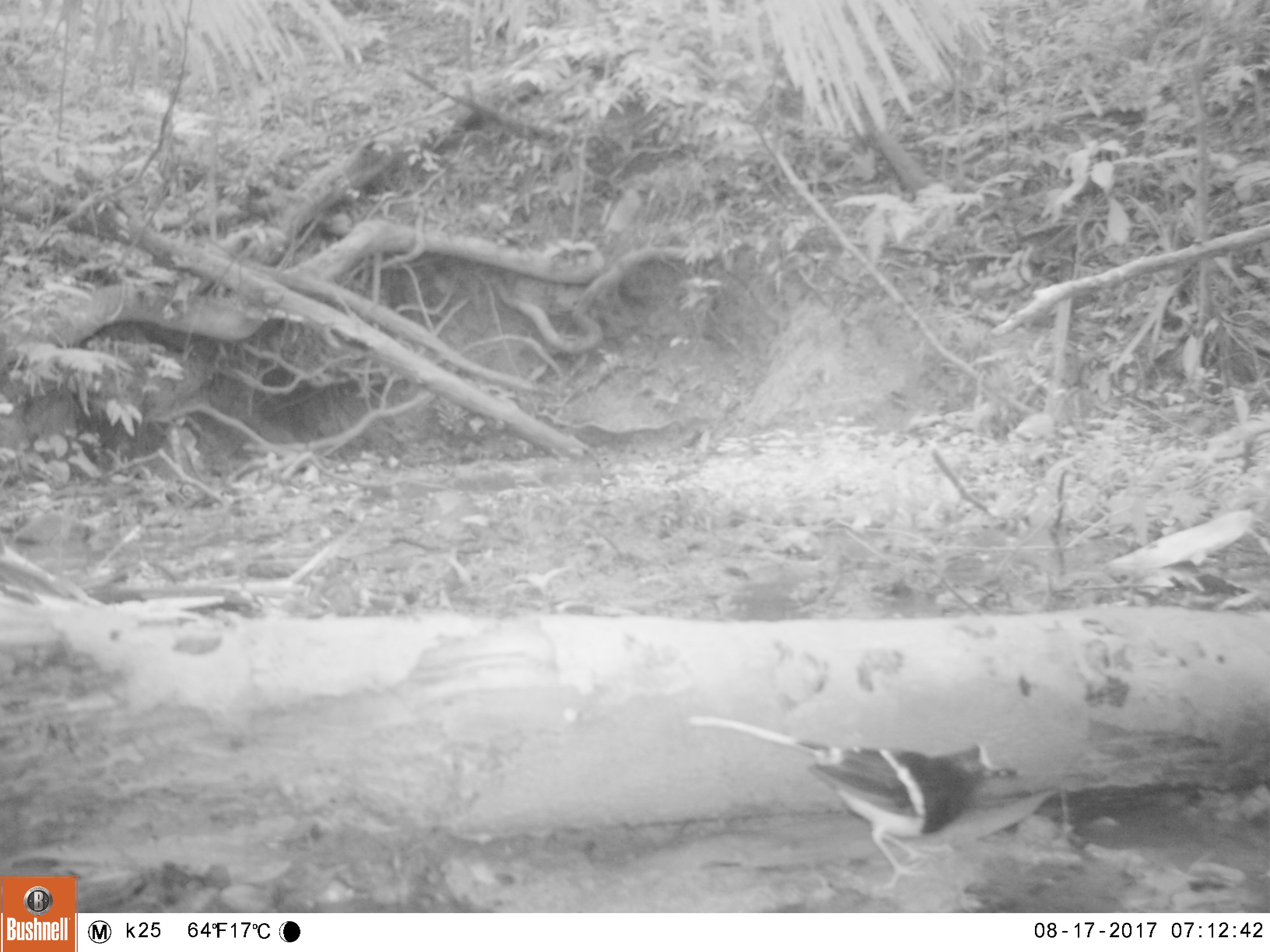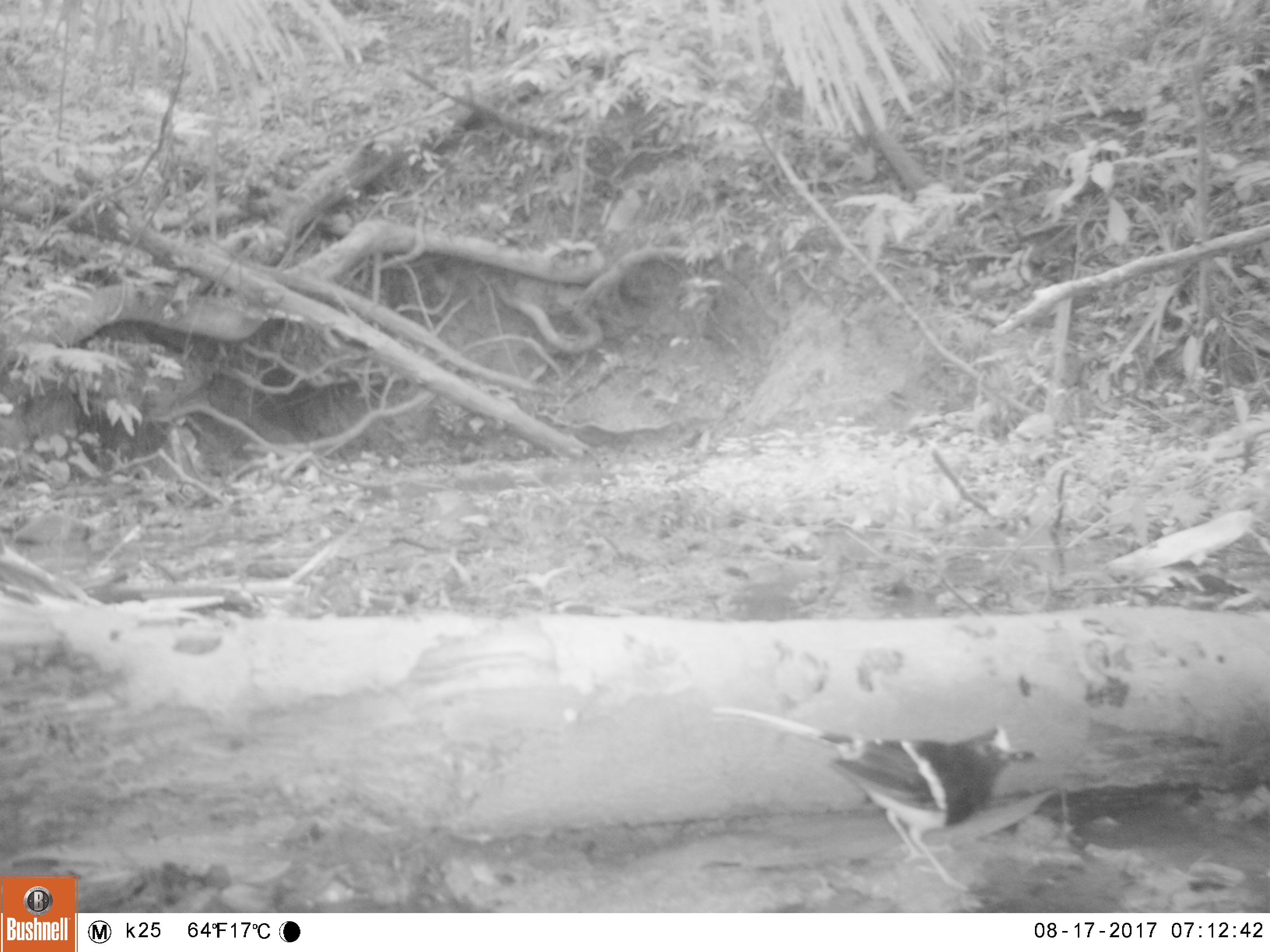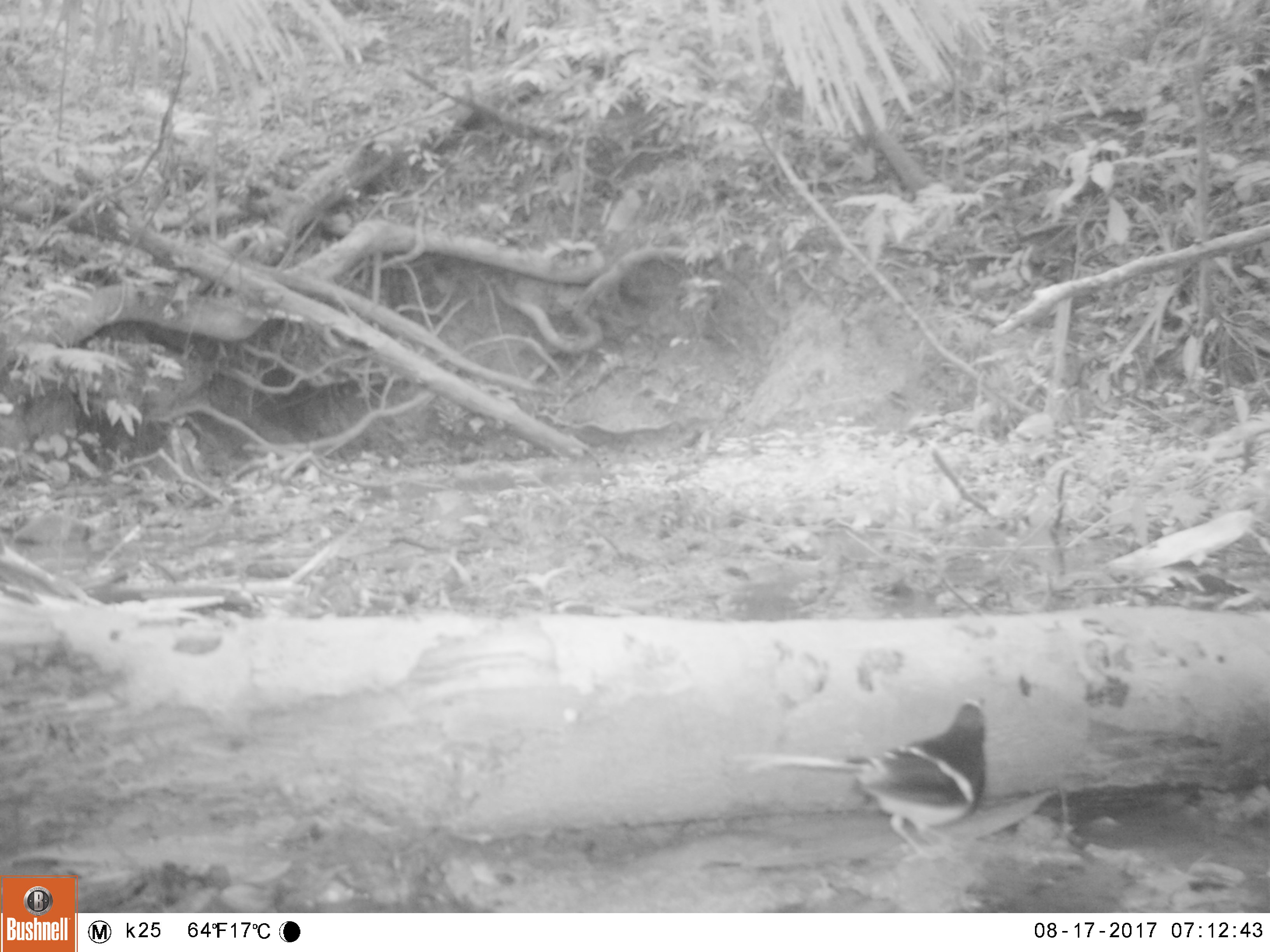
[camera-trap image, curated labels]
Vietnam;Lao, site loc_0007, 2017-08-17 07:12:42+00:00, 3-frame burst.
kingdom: Animalia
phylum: Chordata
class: Aves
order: Passeriformes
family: Muscicapidae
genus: Enicurus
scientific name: Enicurus leschenaulti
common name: white-crowned forktail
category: white crowned forktail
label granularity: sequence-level